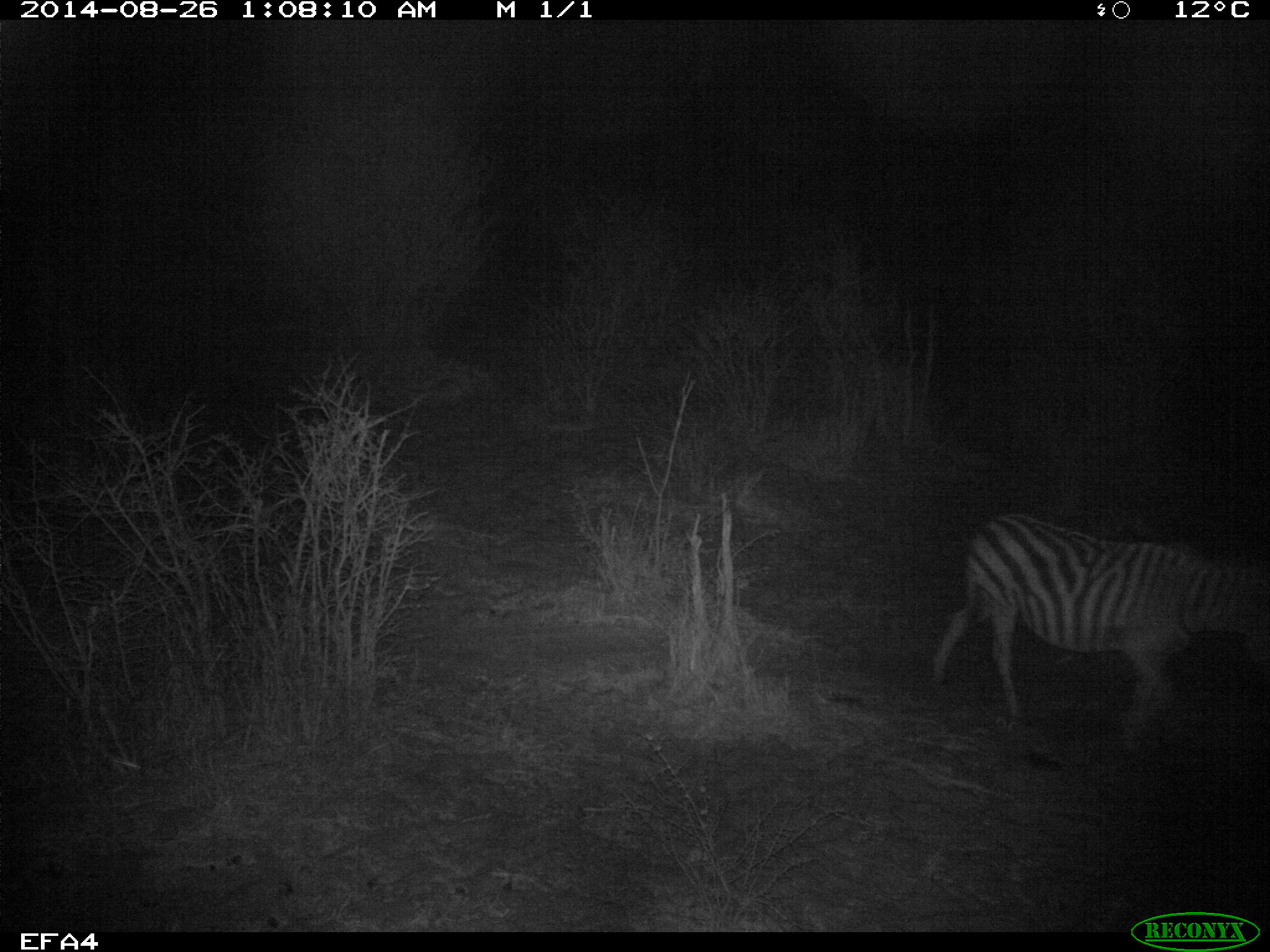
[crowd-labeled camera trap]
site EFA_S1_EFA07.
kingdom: Animalia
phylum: Chordata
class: Mammalia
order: Perissodactyla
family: Equidae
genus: Equus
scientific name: Equus quagga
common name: plains zebra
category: zebraplains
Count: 1.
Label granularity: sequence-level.